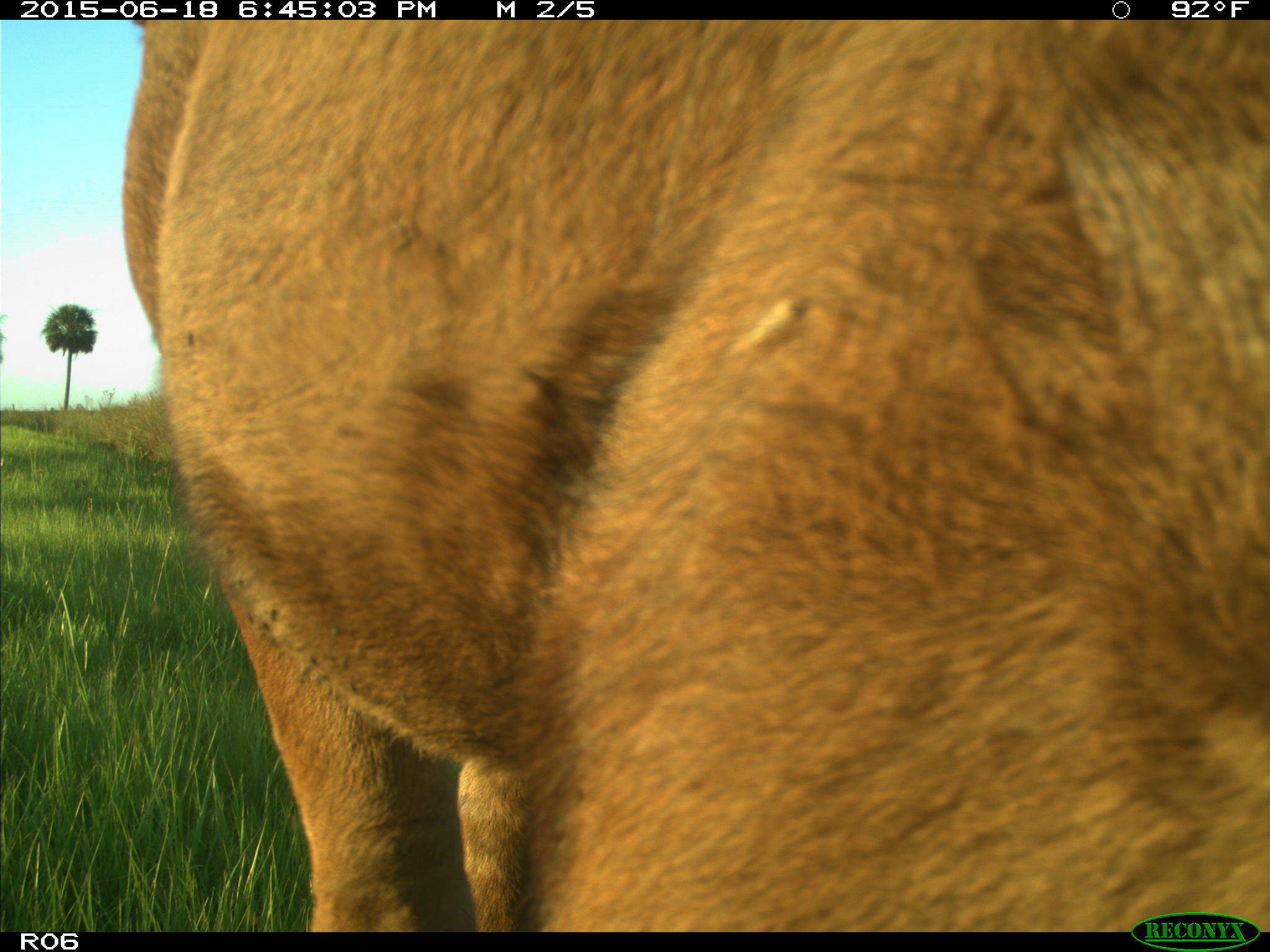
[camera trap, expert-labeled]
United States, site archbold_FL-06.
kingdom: Animalia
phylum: Chordata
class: Mammalia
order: Artiodactyla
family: Bovidae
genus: Bos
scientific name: Bos taurus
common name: domestic cow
Bos taurus (domestic cow).